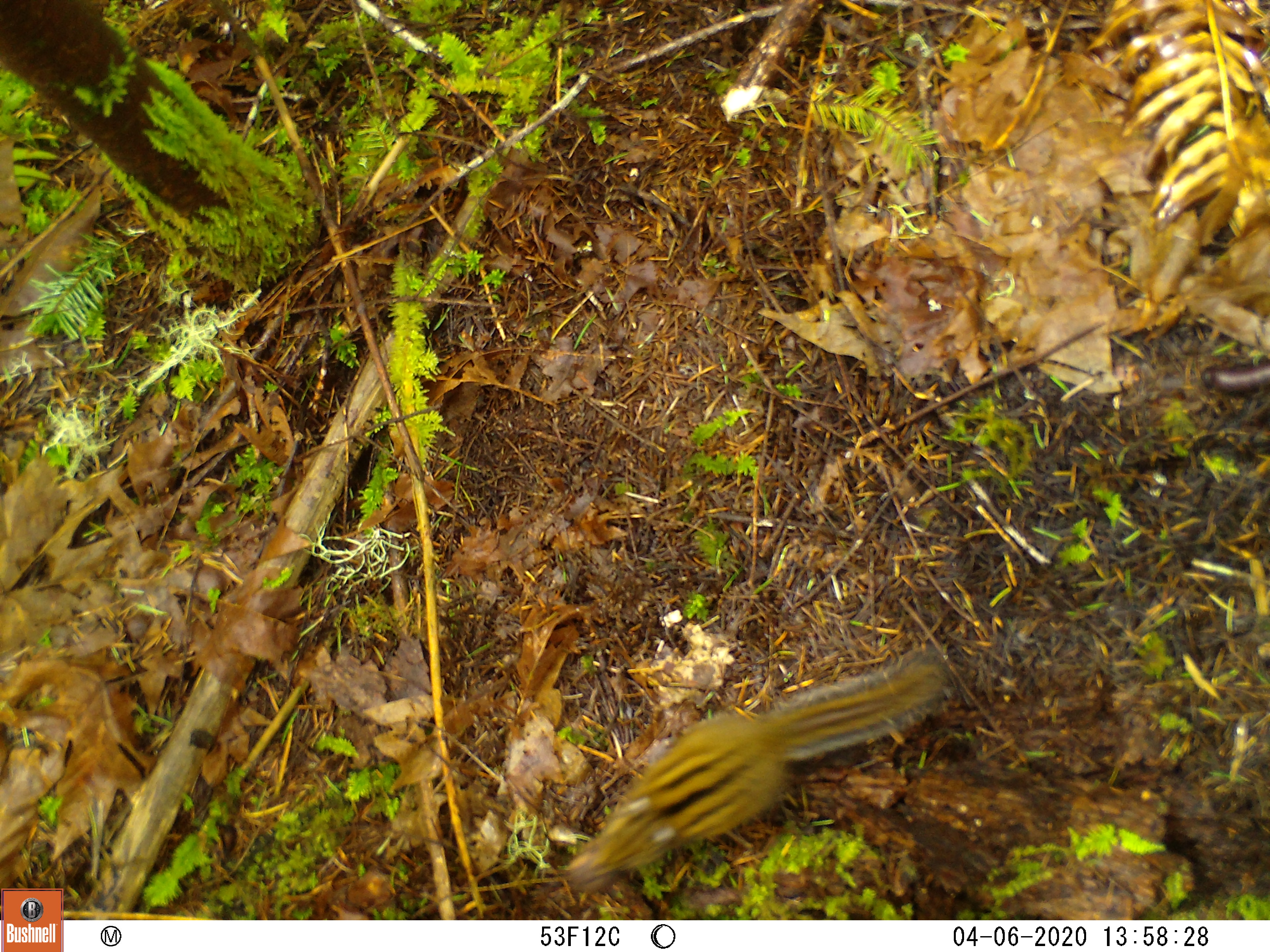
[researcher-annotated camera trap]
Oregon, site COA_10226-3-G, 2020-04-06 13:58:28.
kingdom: Animalia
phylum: Chordata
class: Mammalia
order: Rodentia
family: Sciuridae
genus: Neotamias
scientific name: Neotamias townsendii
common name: townsend's chipmunk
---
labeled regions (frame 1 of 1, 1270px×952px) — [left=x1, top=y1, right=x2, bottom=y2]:
townsend's chipmunk: [left=563, top=640, right=960, bottom=891]